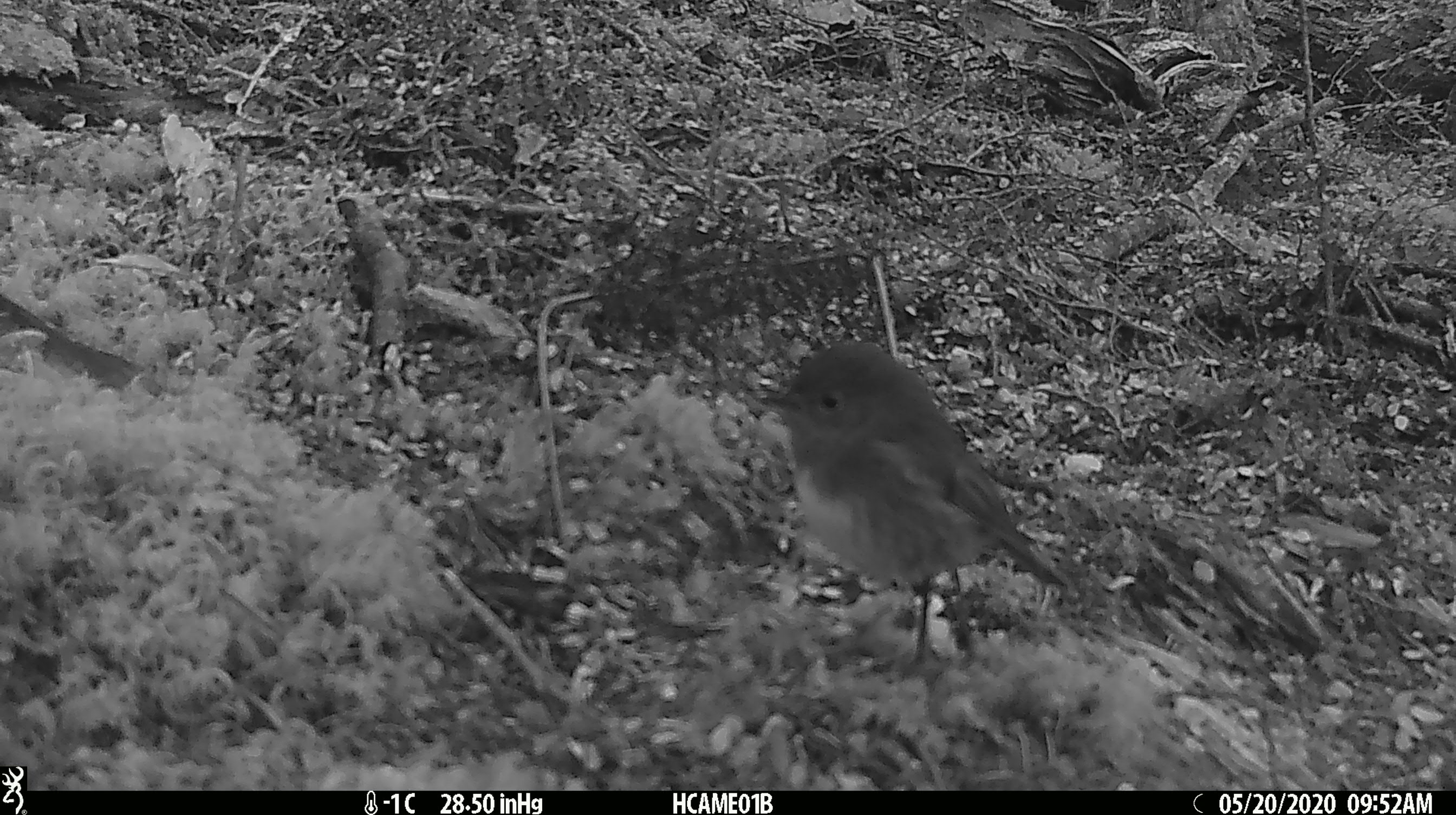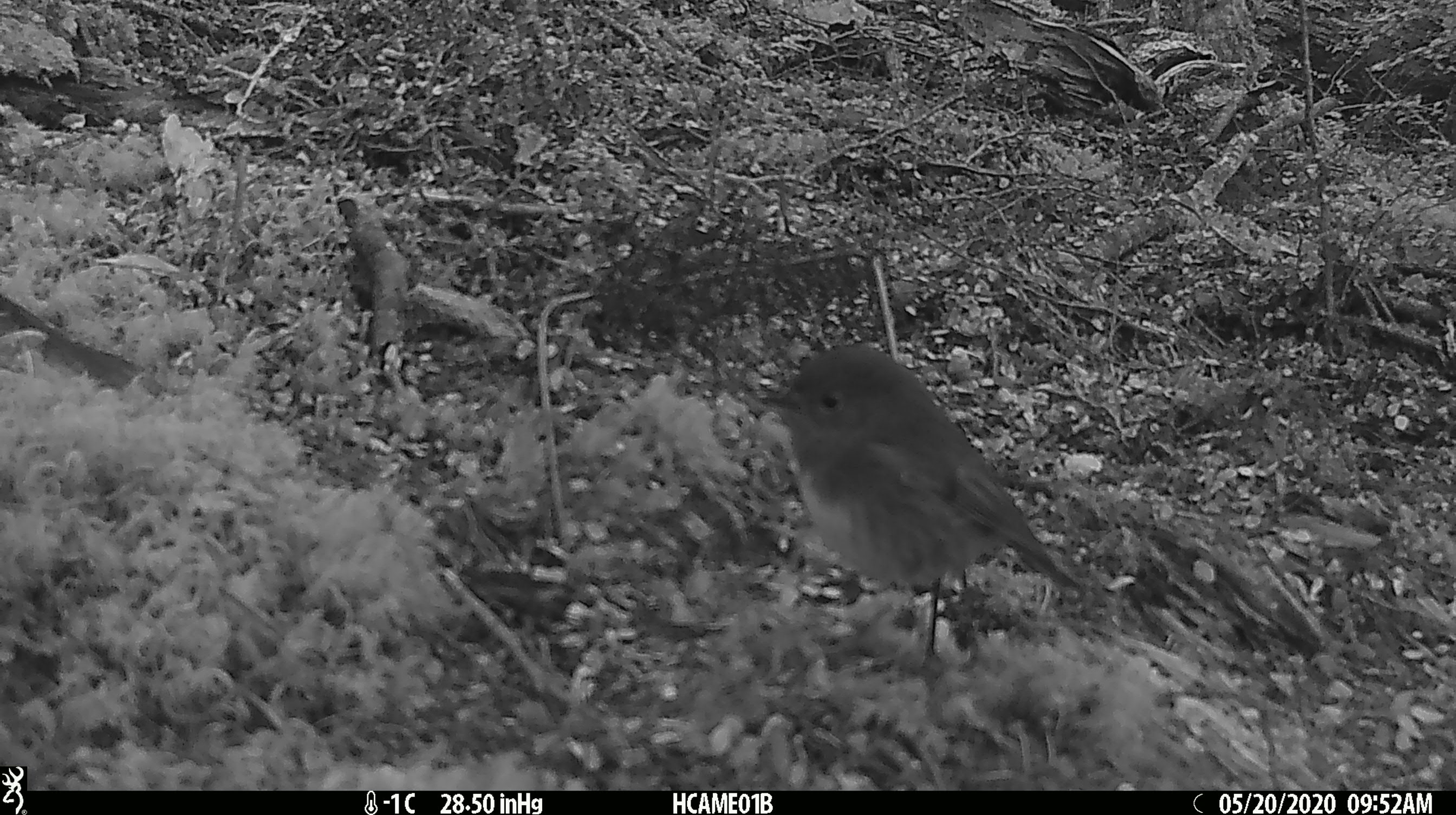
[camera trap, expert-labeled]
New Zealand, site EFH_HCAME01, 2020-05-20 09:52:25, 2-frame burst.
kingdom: Animalia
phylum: Chordata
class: Aves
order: Passeriformes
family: Petroicidae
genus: Petroica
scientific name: Petroica australis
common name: new zealand robin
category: robin